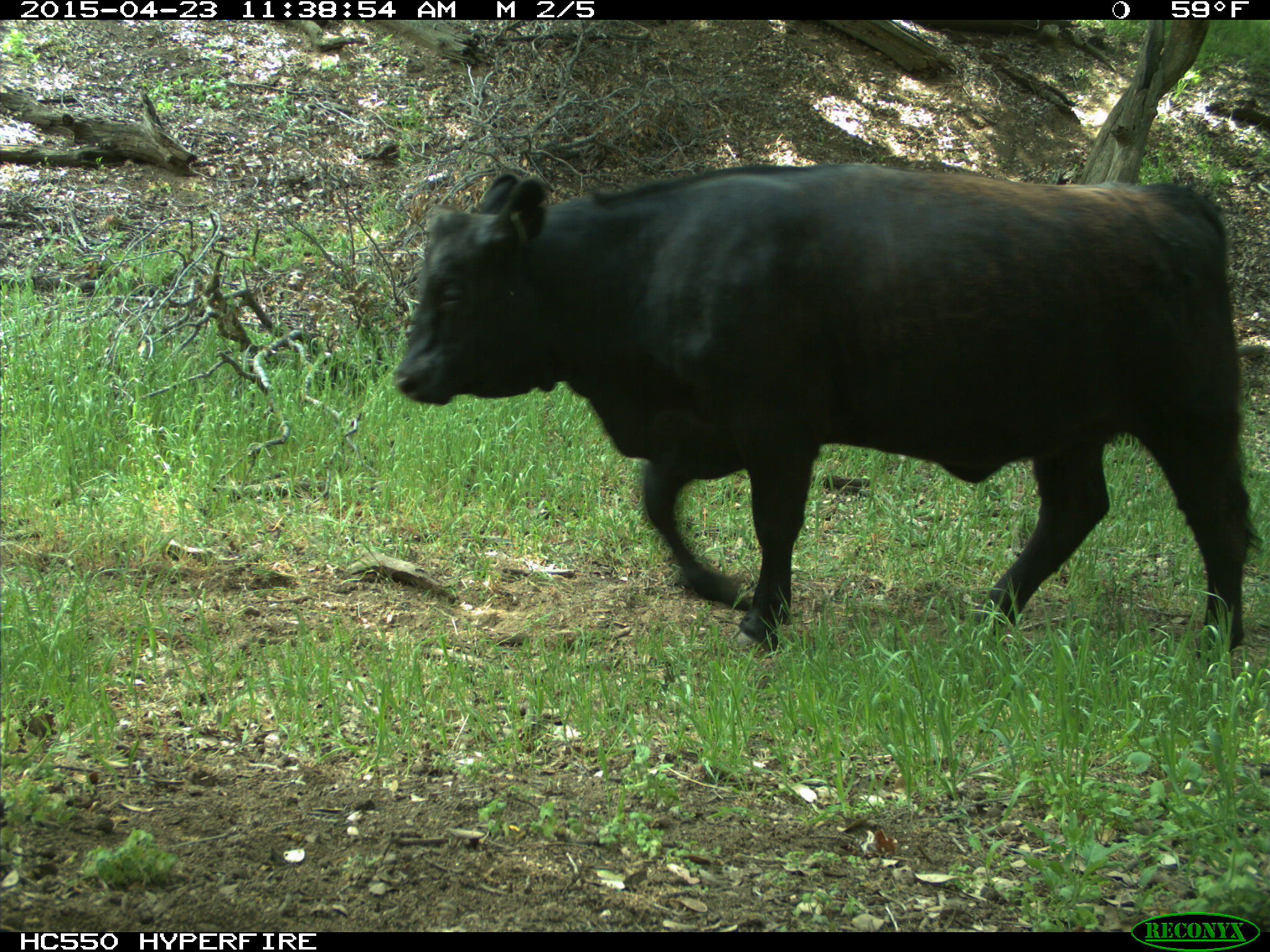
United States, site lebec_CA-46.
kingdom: Animalia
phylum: Chordata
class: Mammalia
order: Artiodactyla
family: Bovidae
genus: Bos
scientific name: Bos taurus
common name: domestic cow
Bos taurus (domestic cow).